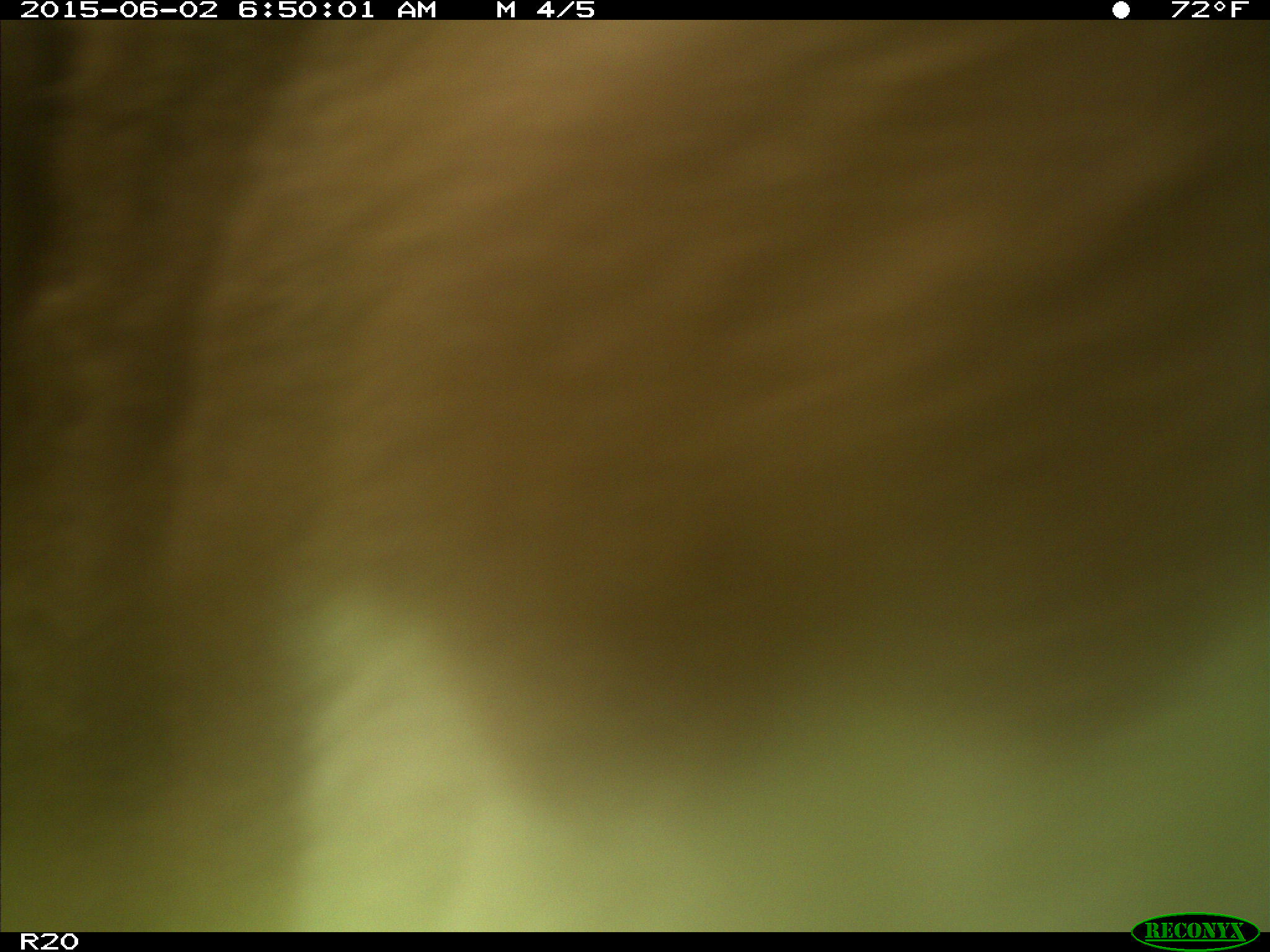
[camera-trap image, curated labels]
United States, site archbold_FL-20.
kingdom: Animalia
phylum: Chordata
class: Mammalia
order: Artiodactyla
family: Bovidae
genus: Bos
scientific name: Bos taurus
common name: domestic cow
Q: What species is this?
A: Bos taurus (domestic cow).